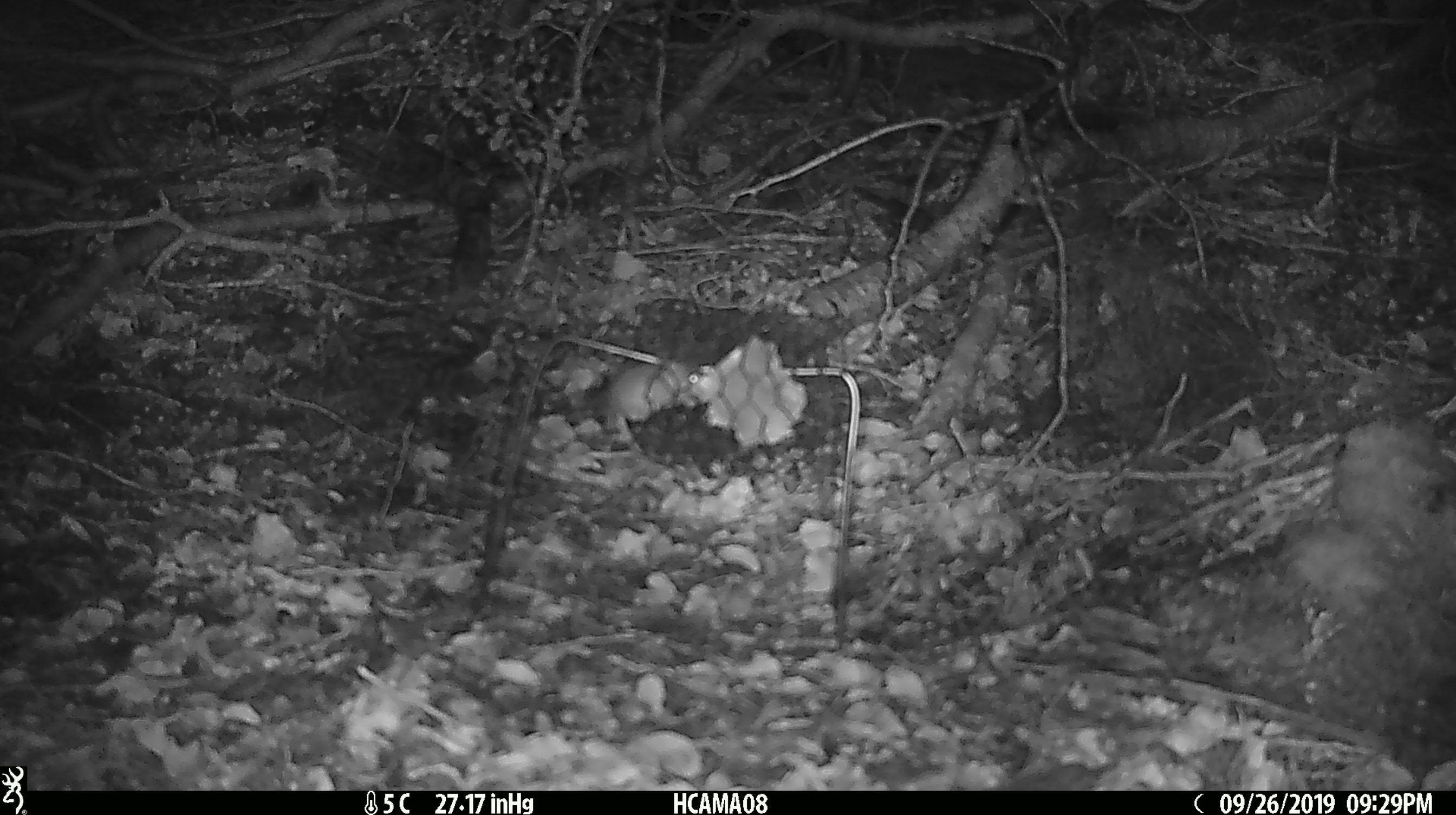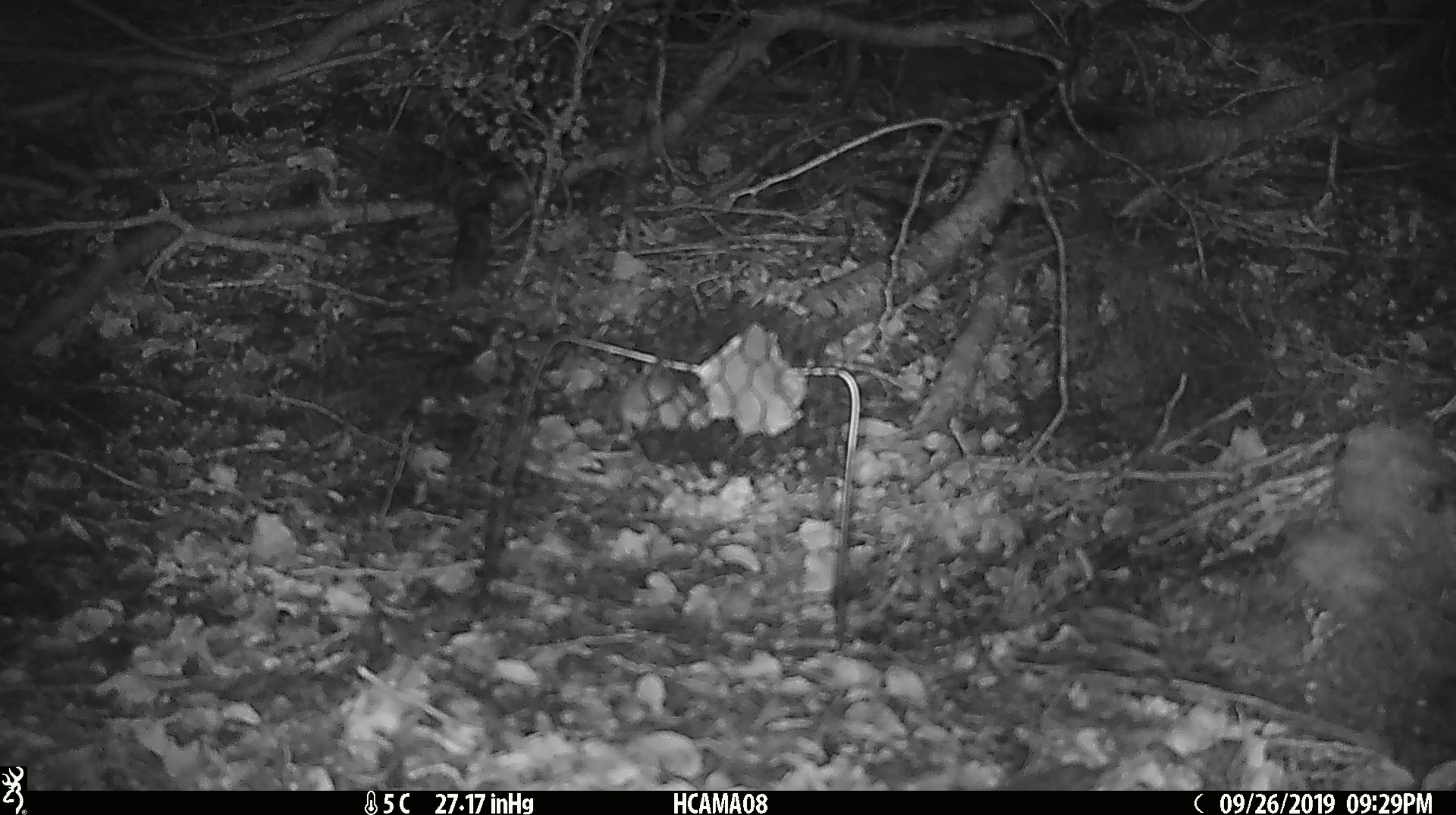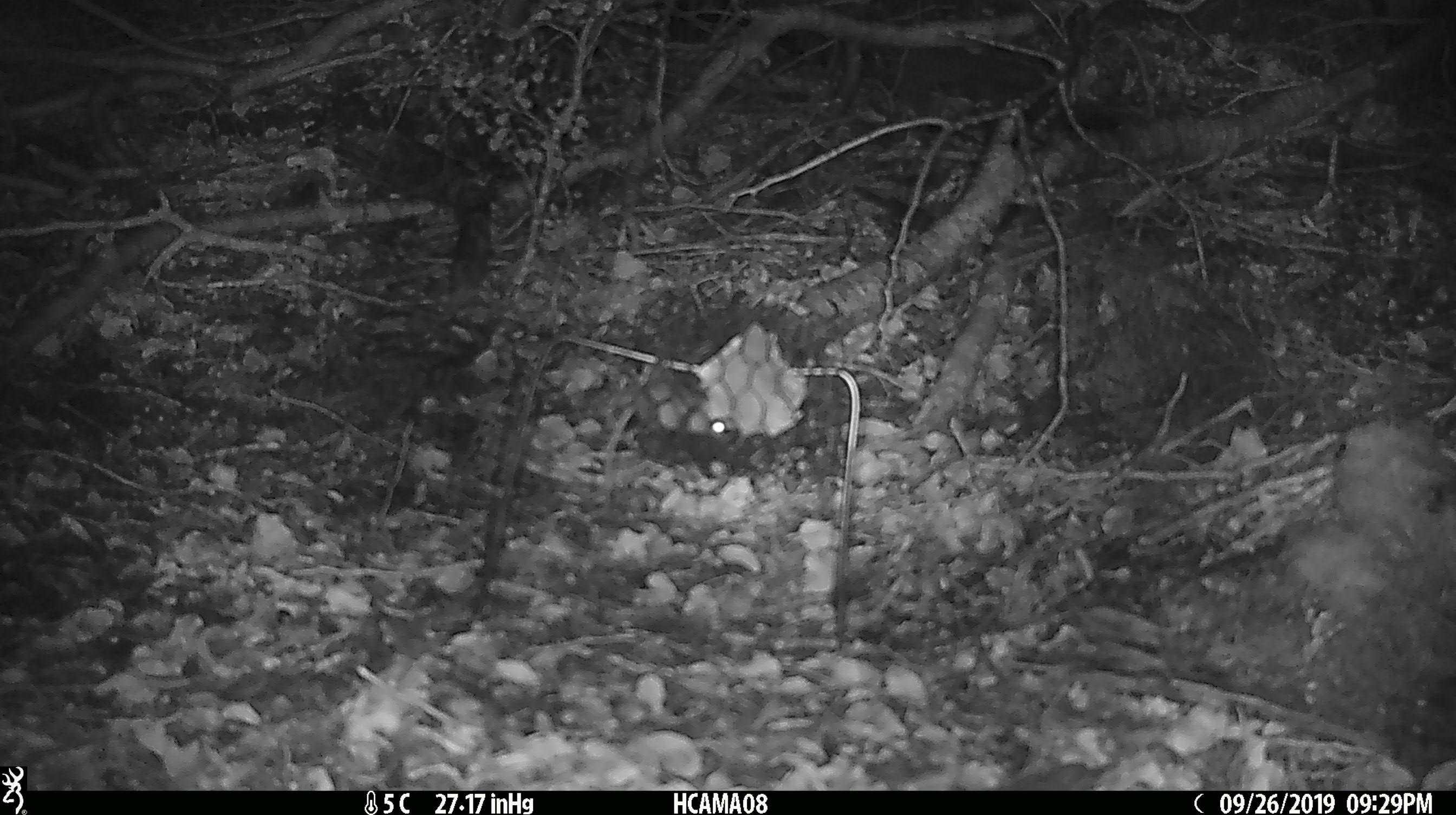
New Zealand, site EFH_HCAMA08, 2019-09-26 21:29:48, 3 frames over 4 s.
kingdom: Animalia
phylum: Chordata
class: Mammalia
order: Rodentia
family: Muridae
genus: Mus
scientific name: Mus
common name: mouse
Mouse (Mus).